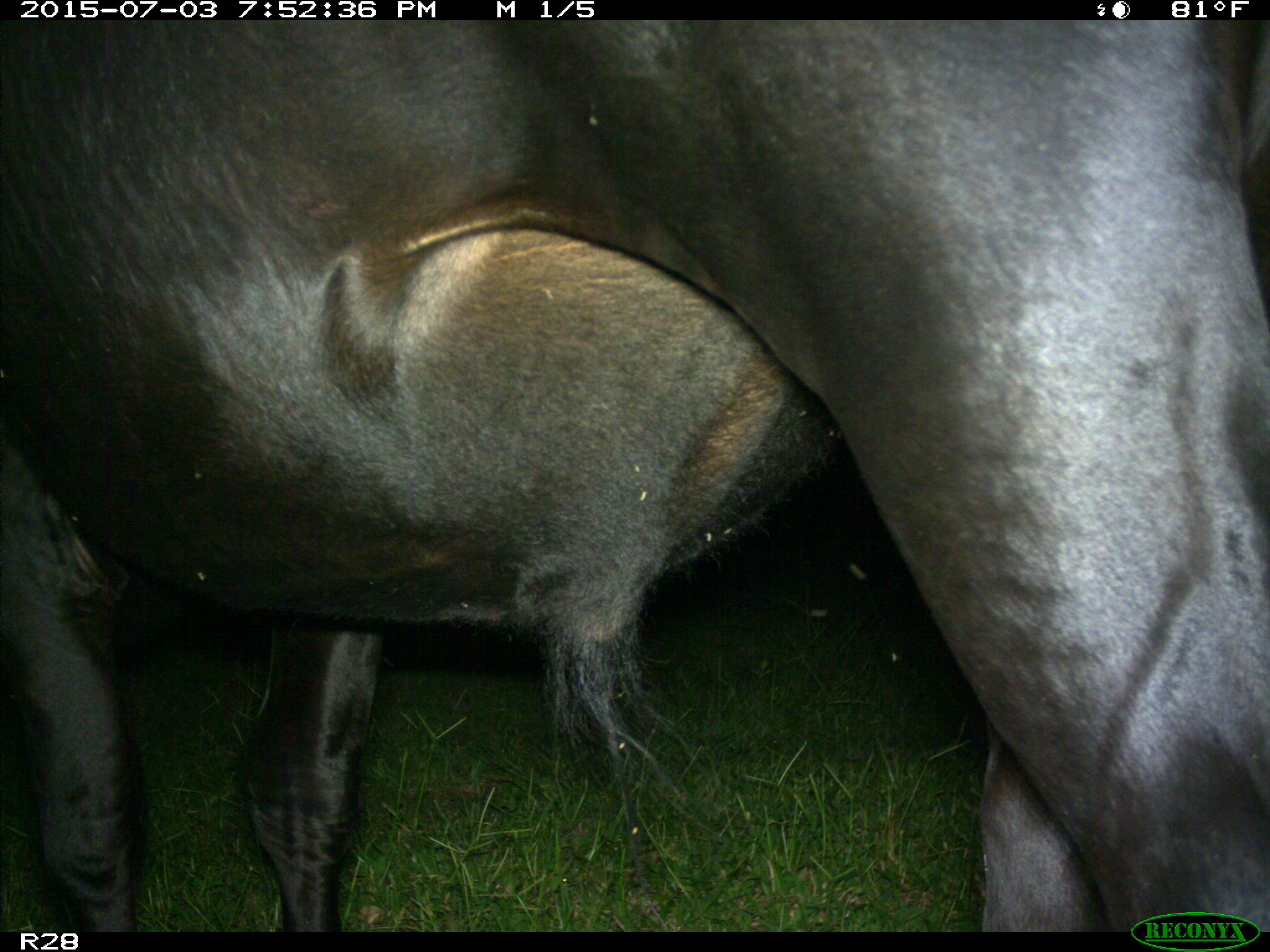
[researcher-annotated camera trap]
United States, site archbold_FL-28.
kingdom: Animalia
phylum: Chordata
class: Mammalia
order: Artiodactyla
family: Bovidae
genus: Bos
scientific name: Bos taurus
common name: domestic cow